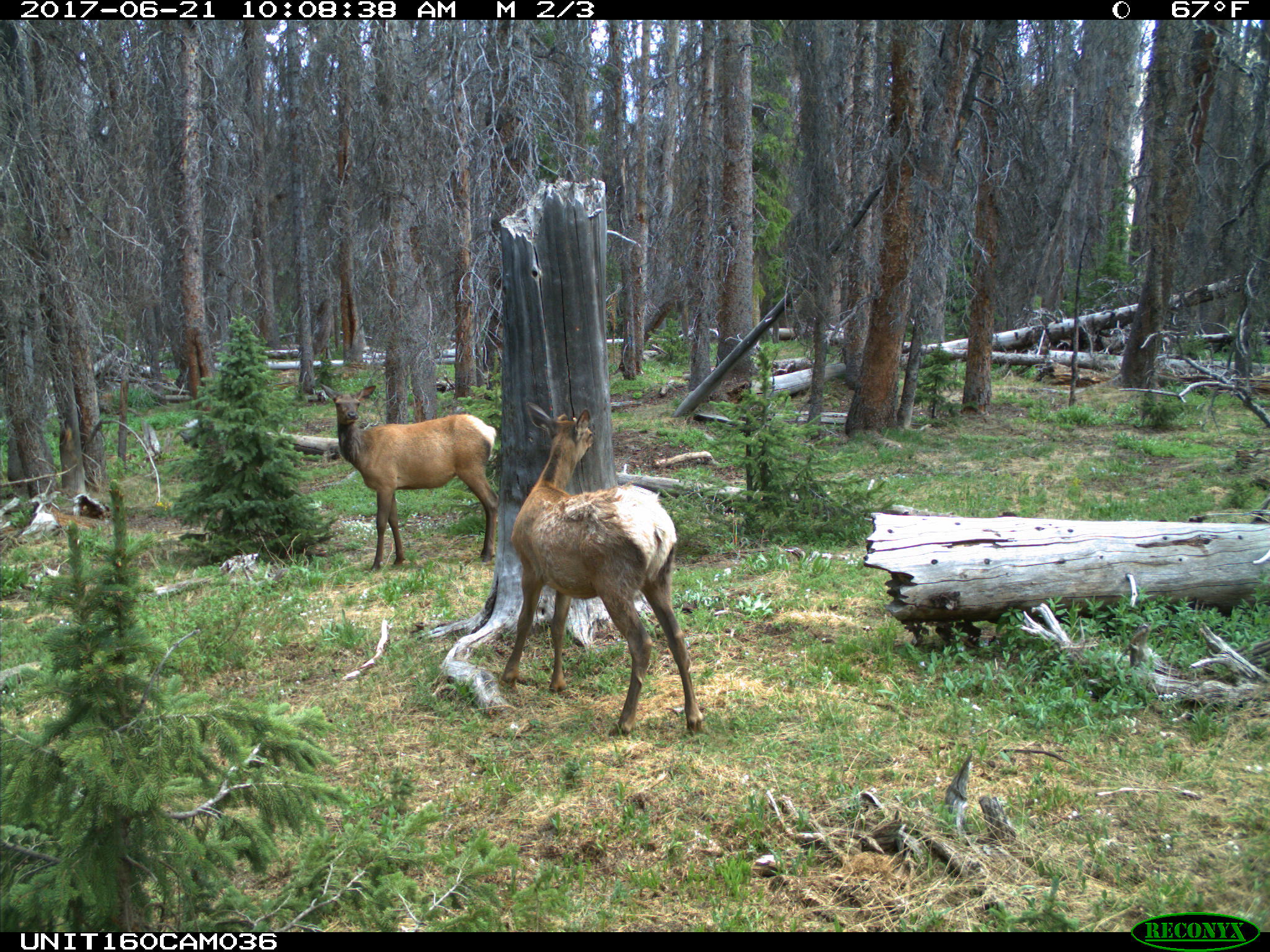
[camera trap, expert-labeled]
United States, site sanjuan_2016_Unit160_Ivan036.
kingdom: Animalia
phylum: Chordata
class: Mammalia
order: Artiodactyla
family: Cervidae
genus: Cervus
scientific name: Cervus elaphus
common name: red deer